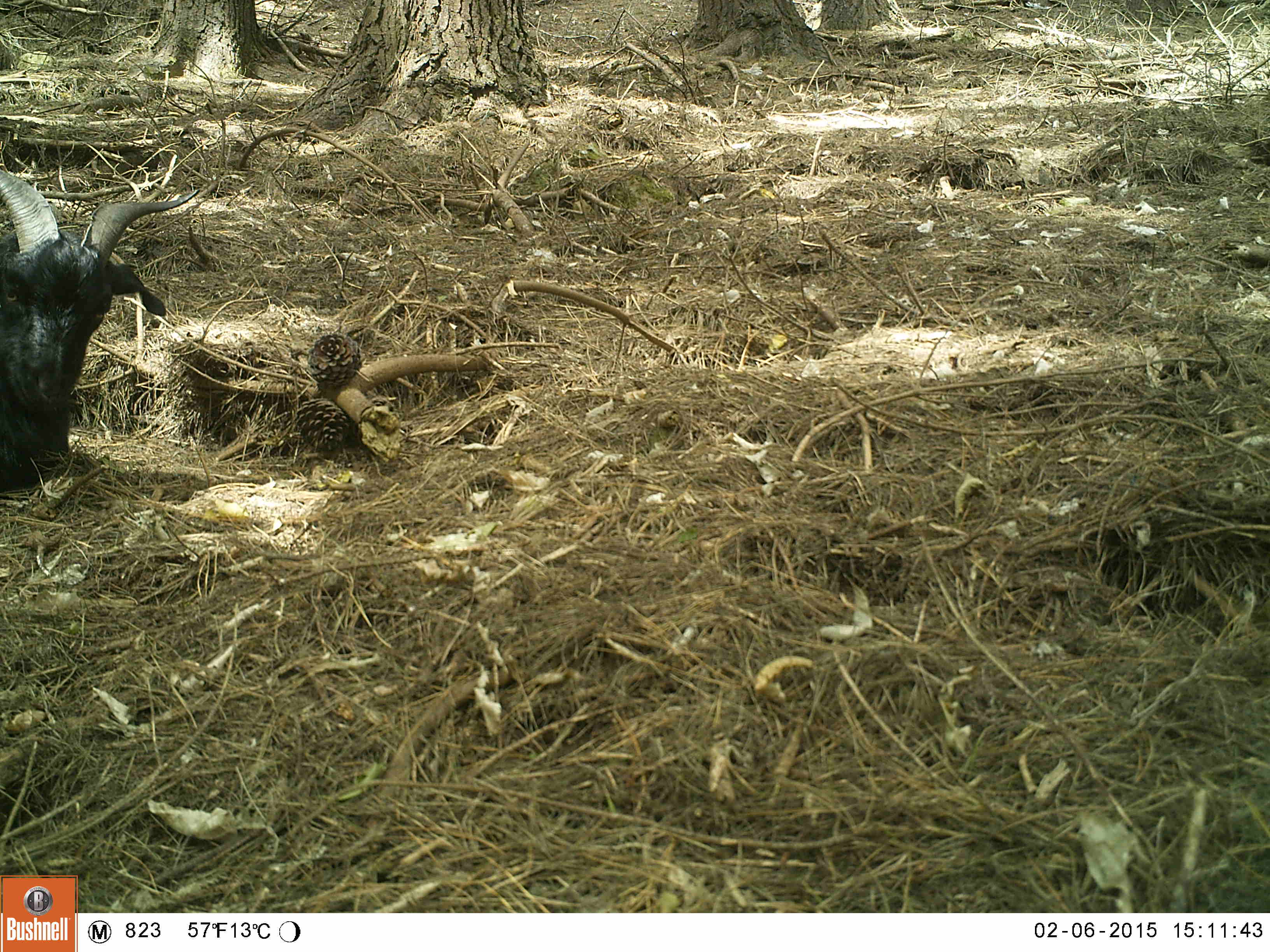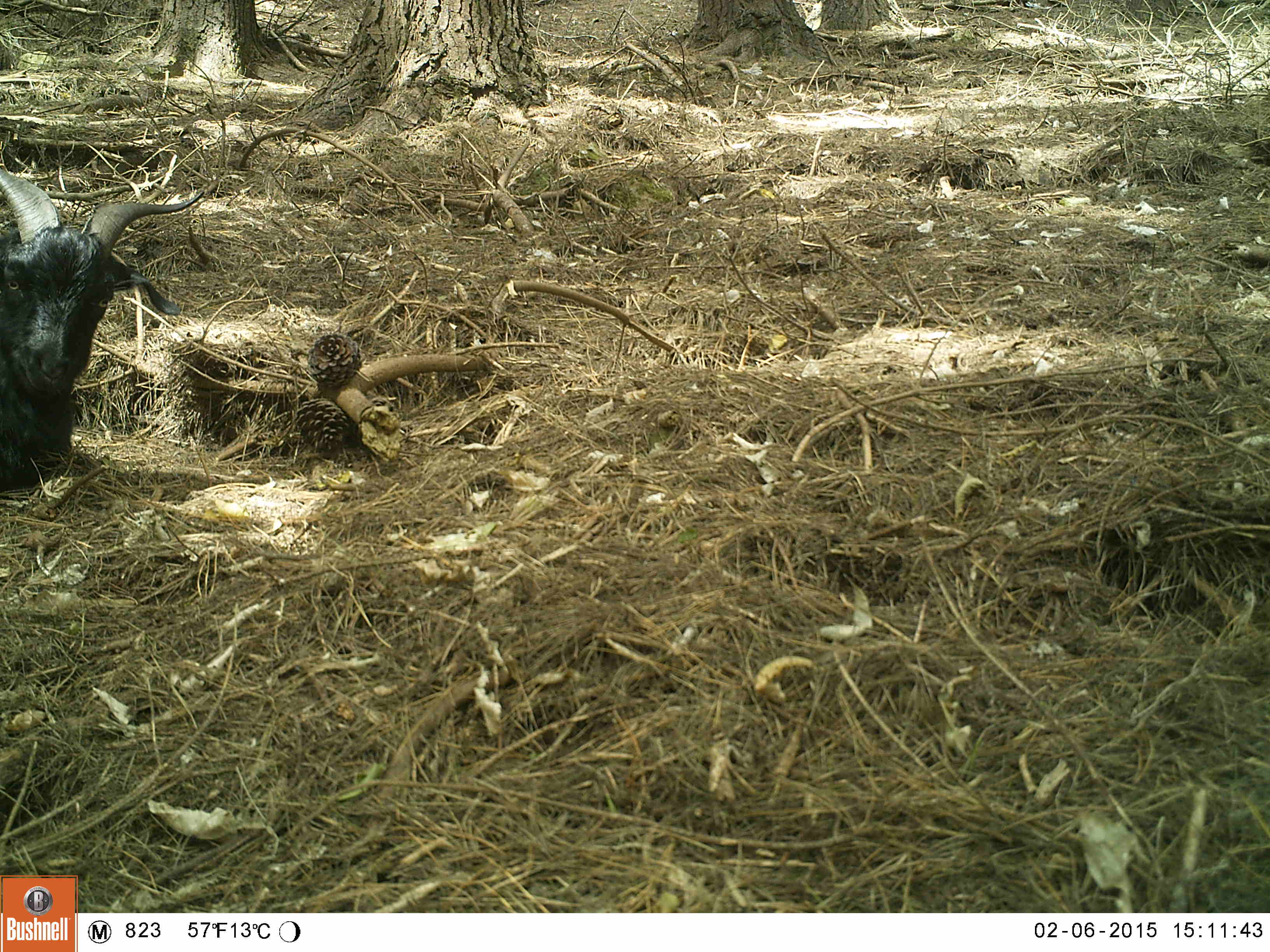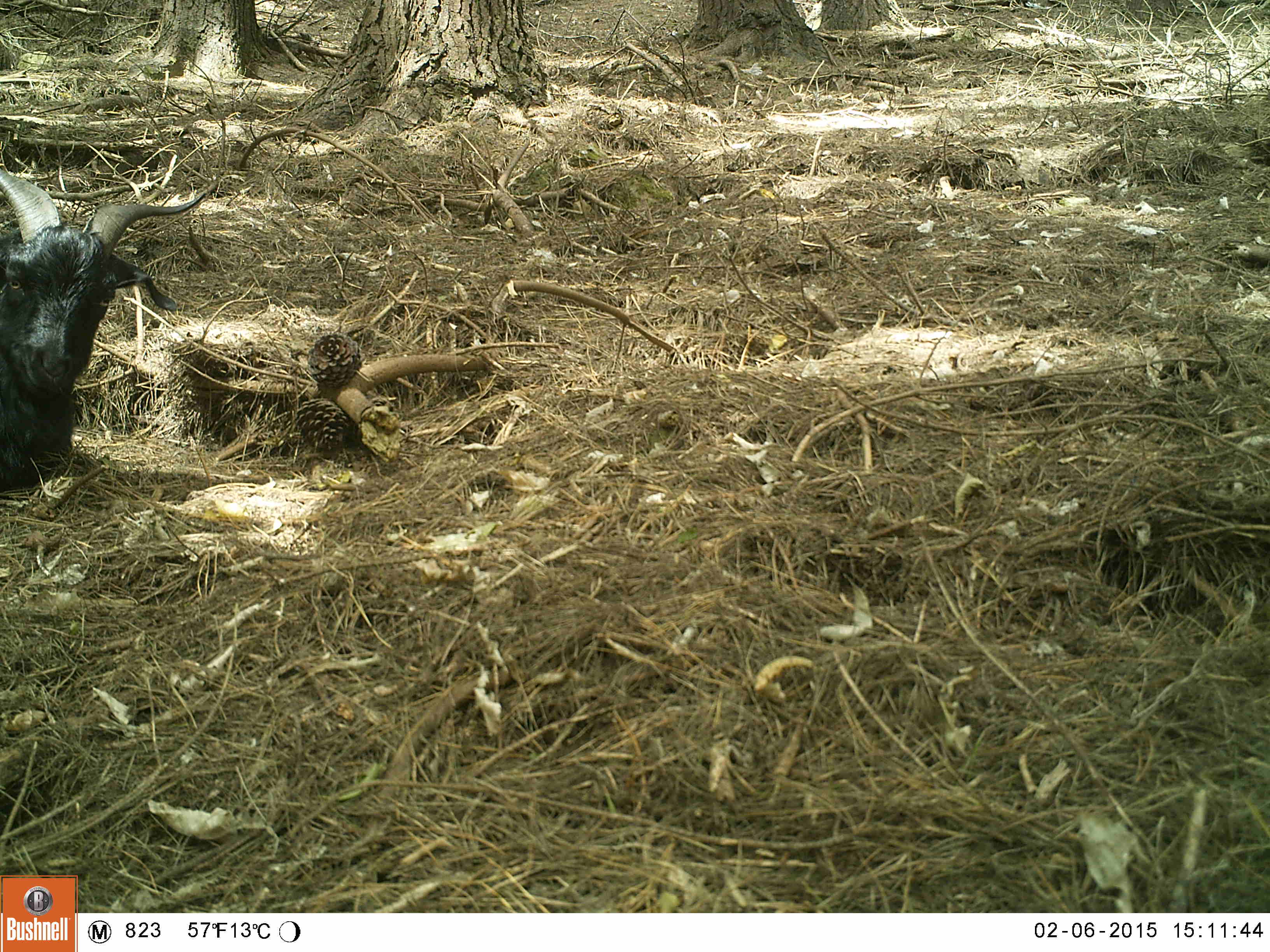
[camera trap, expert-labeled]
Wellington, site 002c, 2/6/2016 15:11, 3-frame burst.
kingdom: Animalia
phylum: Chordata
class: Mammalia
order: Artiodactyla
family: Bovidae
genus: Capra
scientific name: Capra hircus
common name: goat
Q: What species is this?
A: Goat (Capra hircus).